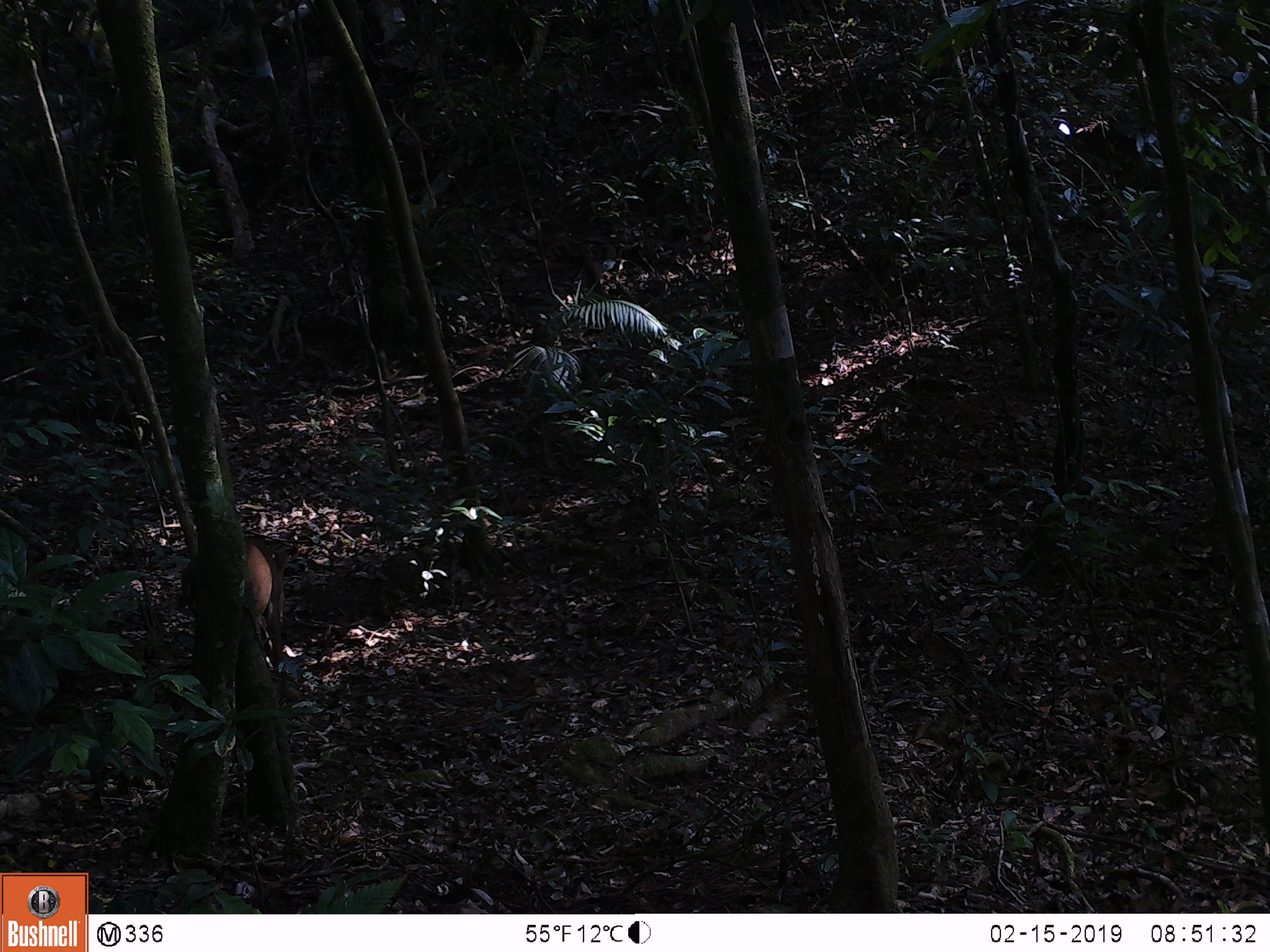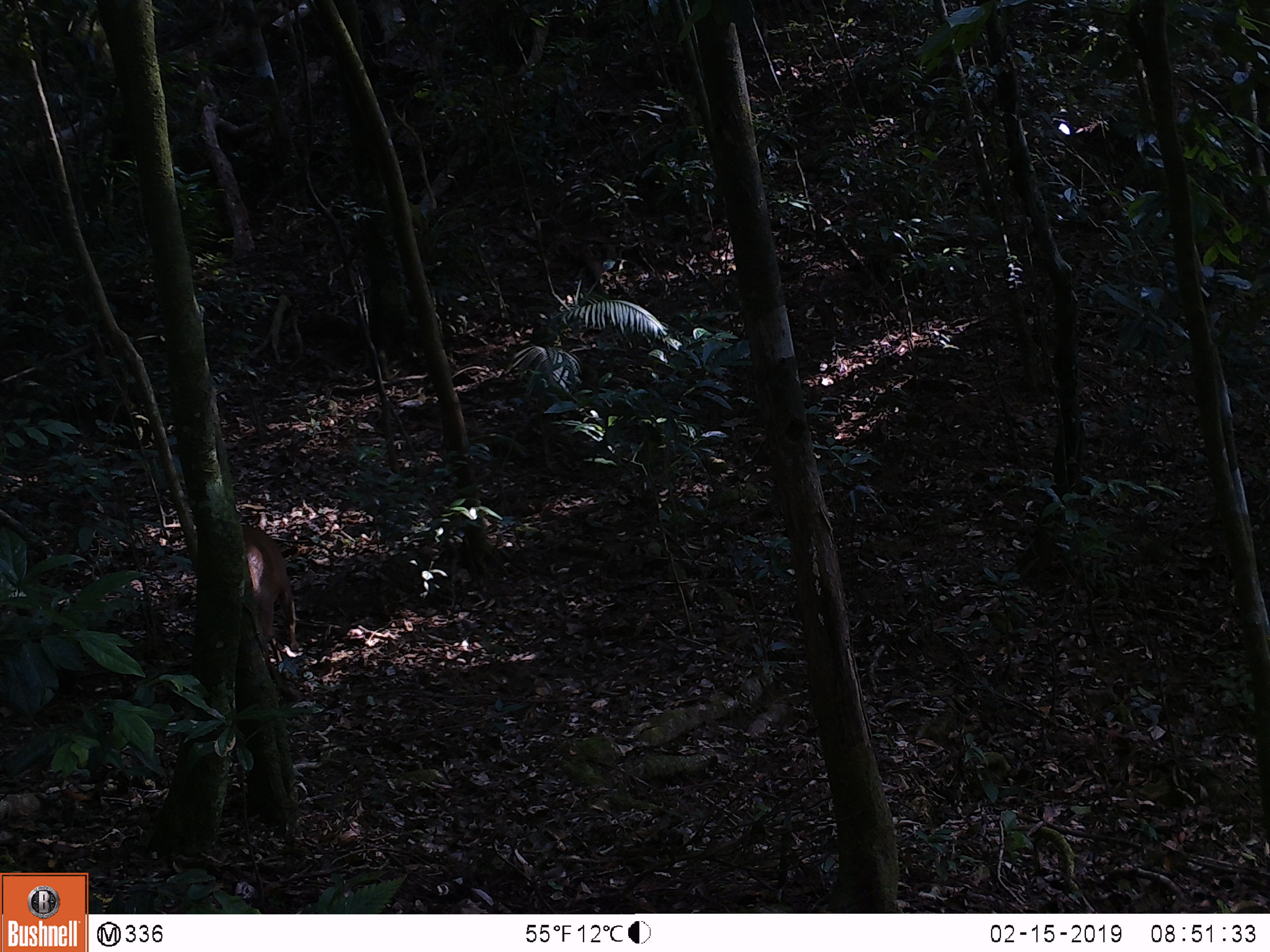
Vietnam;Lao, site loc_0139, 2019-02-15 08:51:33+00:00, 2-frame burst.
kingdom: Animalia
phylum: Chordata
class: Mammalia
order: Artiodactyla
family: Cervidae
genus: Muntiacus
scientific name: Muntiacus vuquangensis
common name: large-antlered muntjac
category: large antlered muntjac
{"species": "large antlered muntjac (large-antlered muntjac) (Muntiacus vuquangensis)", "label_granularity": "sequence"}